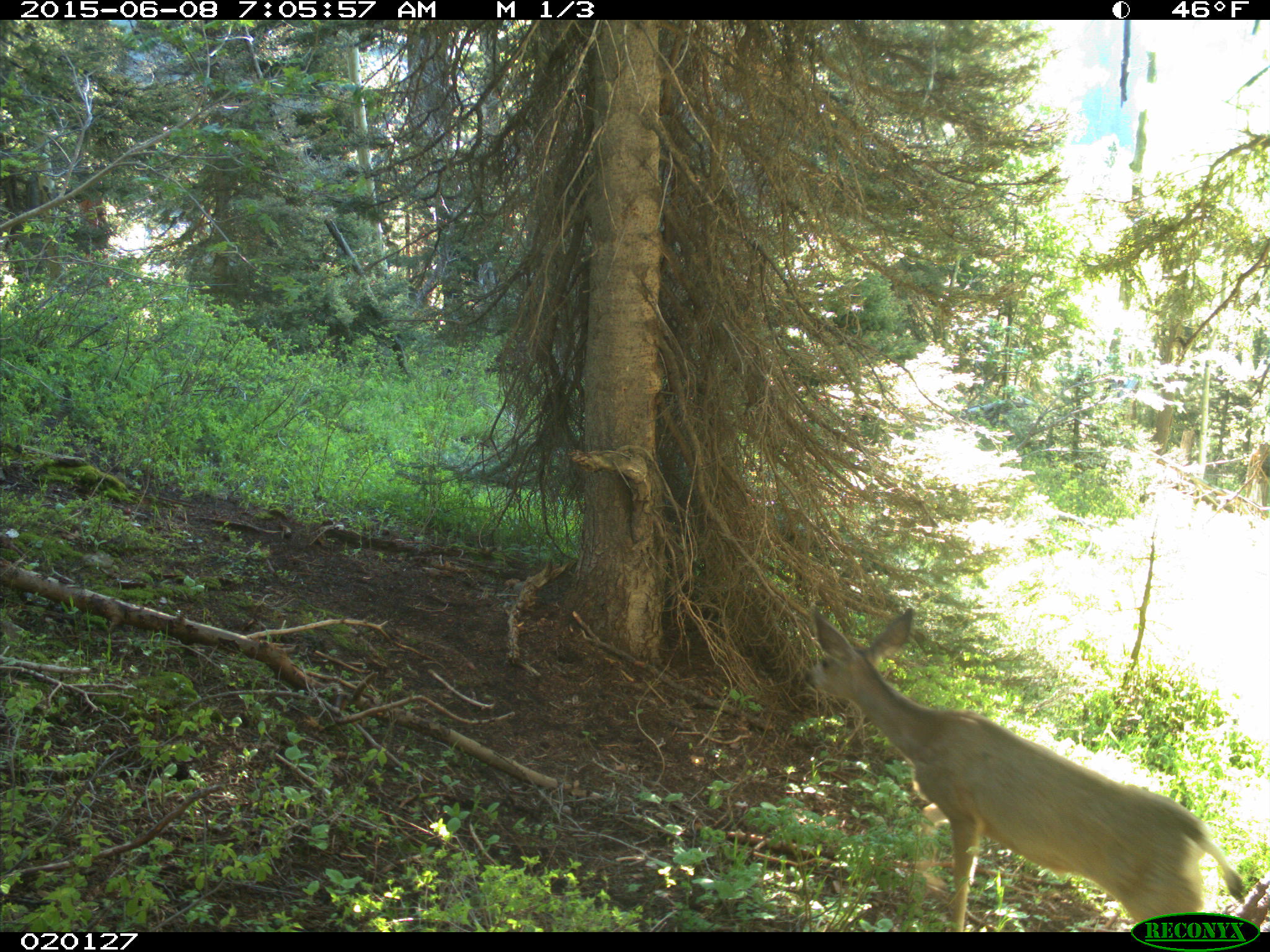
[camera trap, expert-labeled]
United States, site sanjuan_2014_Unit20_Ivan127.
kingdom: Animalia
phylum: Chordata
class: Mammalia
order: Artiodactyla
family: Cervidae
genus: Odocoileus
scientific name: Odocoileus hemionus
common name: mule deer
Odocoileus hemionus (mule deer).